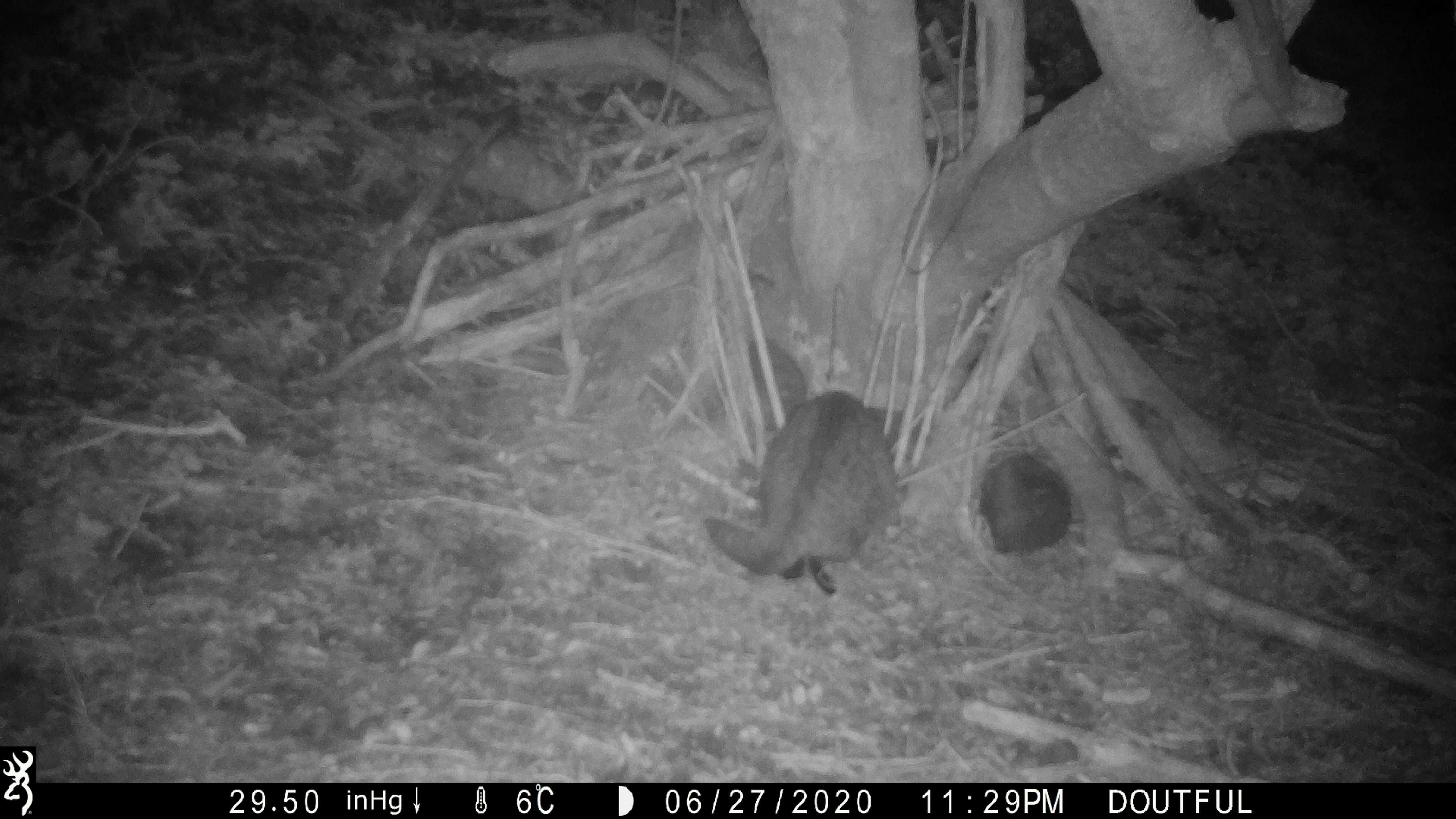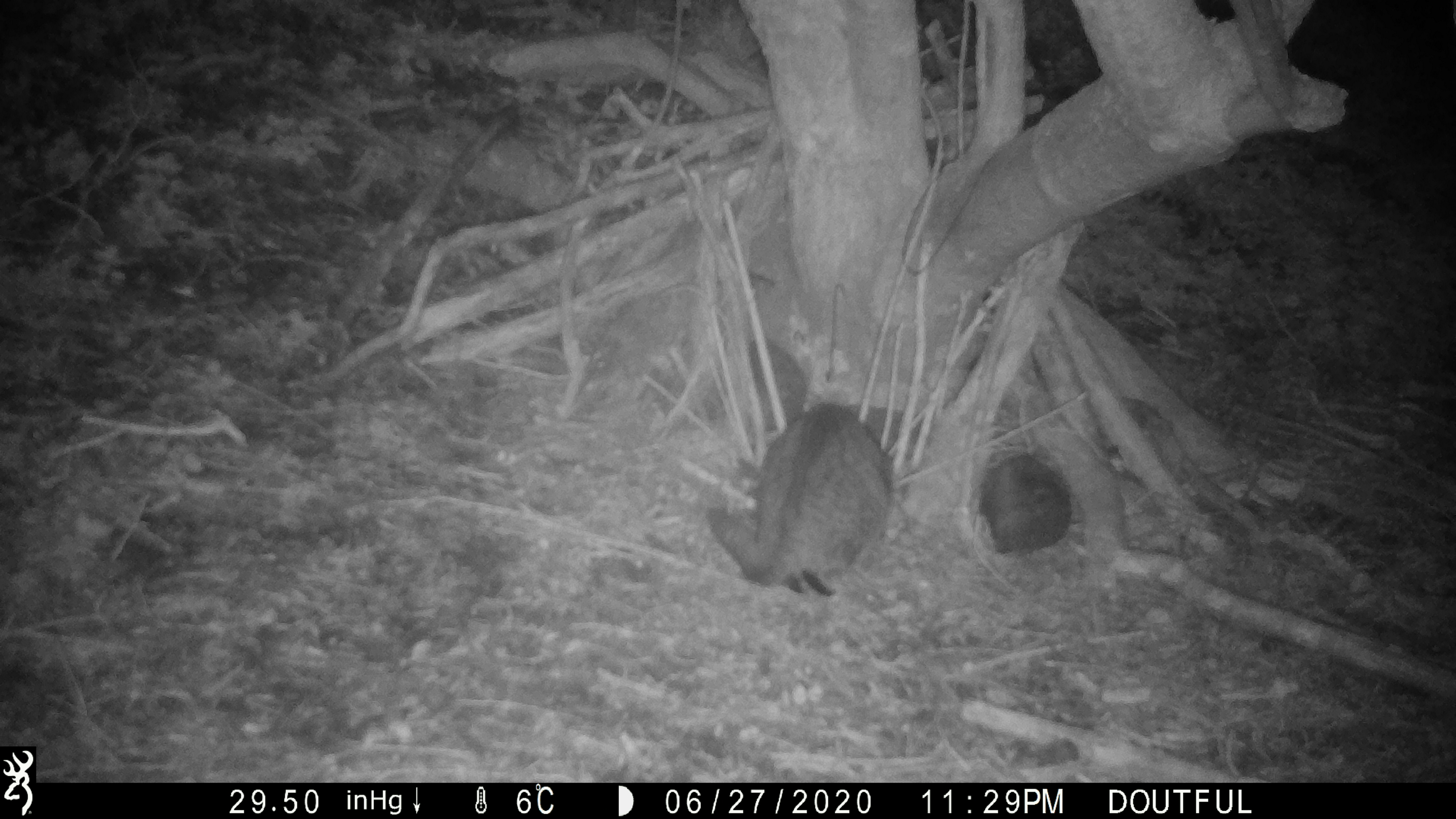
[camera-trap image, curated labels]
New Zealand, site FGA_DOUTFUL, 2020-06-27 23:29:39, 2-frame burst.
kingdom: Animalia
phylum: Chordata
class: Mammalia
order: Carnivora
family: Felidae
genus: Felis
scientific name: Felis catus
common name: domestic cat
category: cat